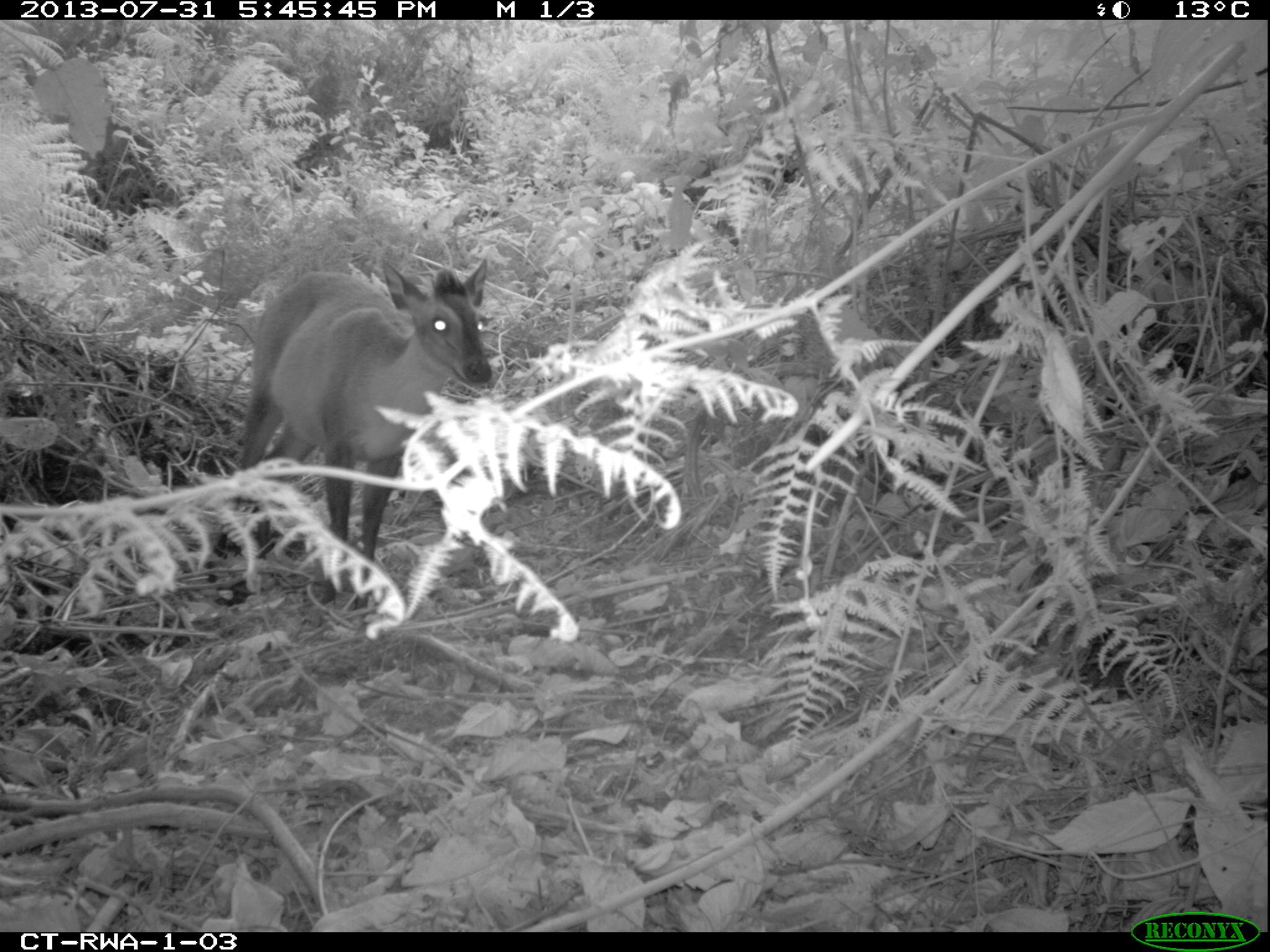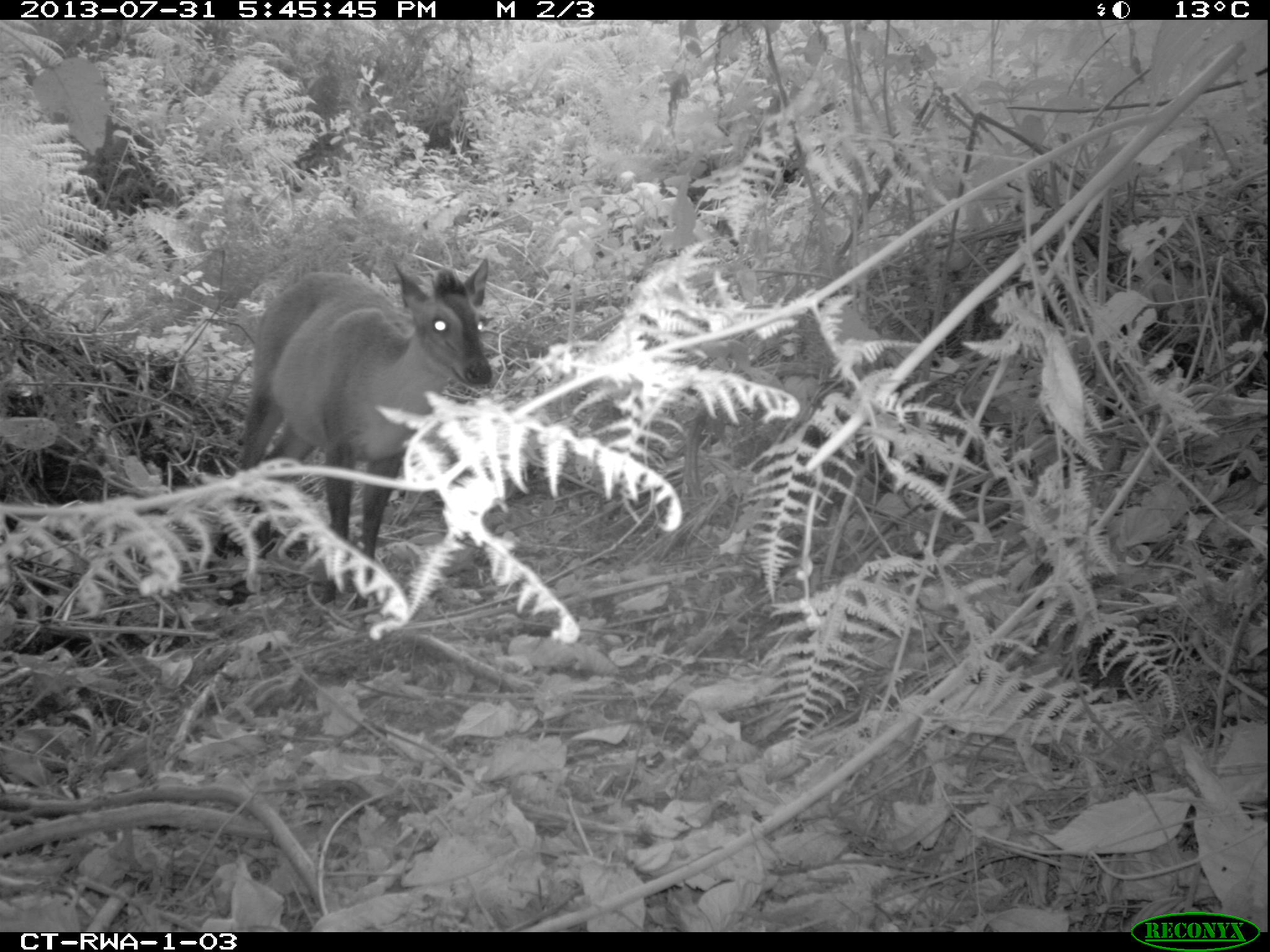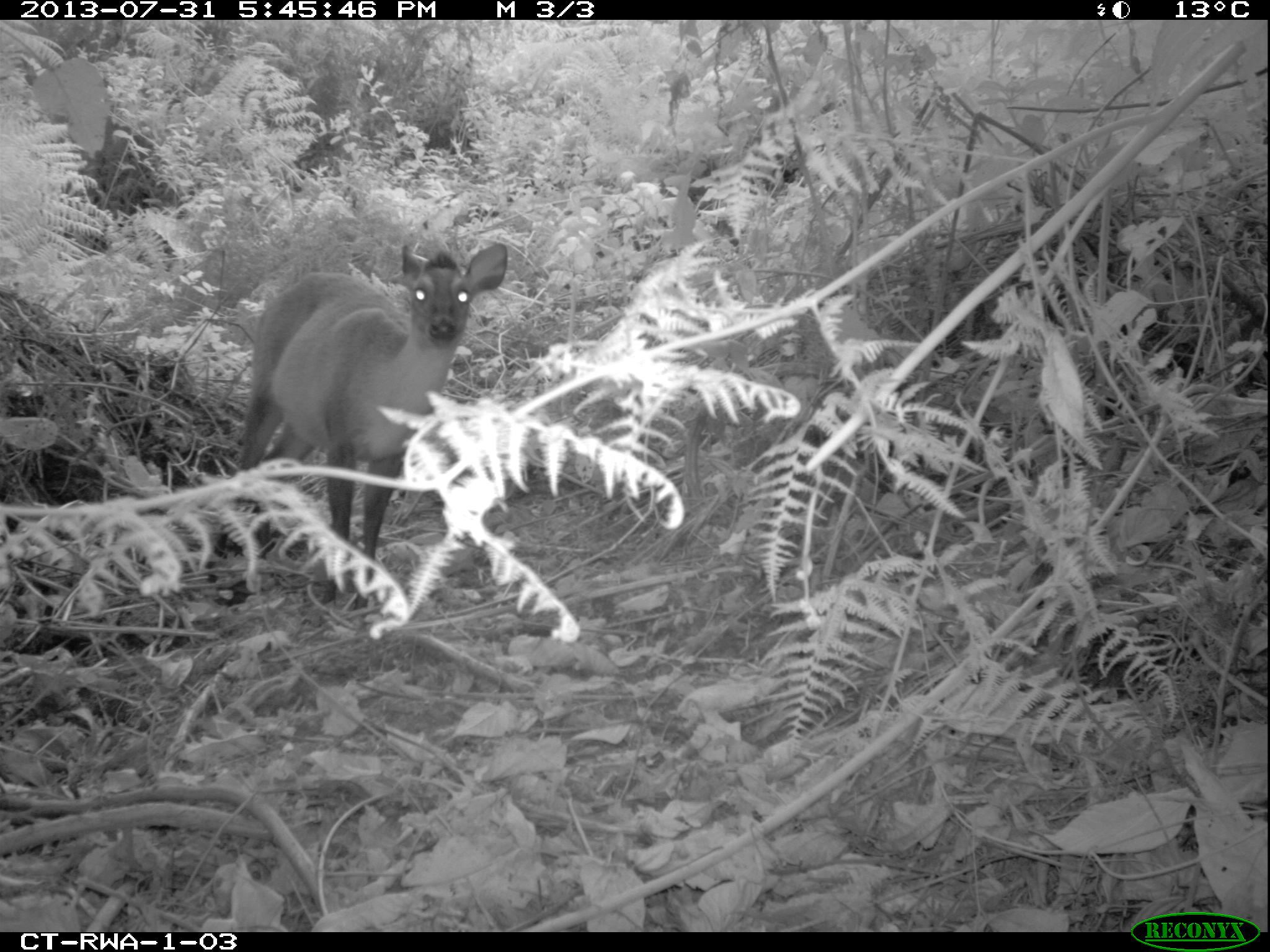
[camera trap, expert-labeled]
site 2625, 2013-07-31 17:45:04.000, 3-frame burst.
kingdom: Animalia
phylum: Chordata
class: Mammalia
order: Artiodactyla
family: Bovidae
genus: Cephalophus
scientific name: Cephalophus nigrifrons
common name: black-fronted duiker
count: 1